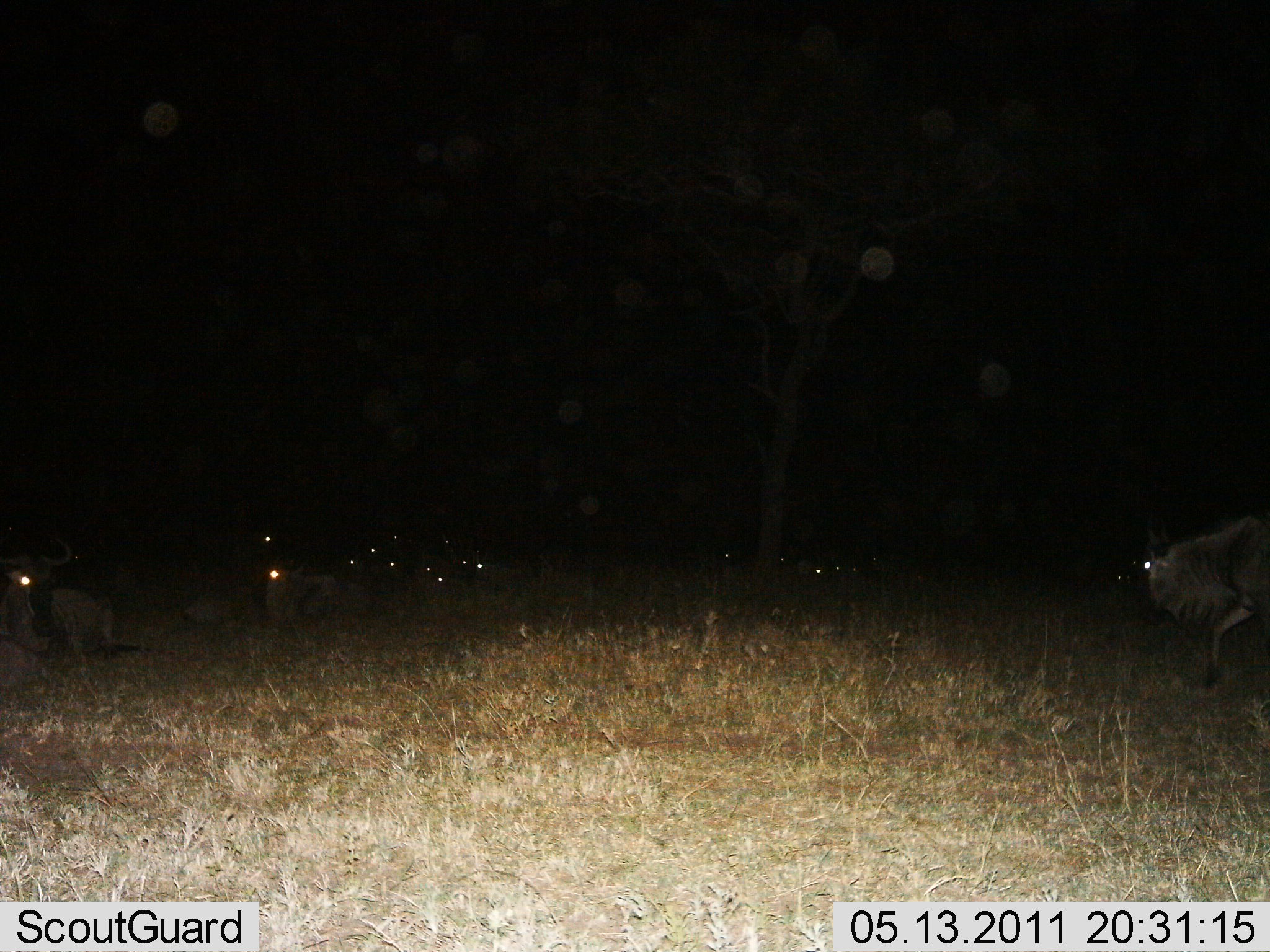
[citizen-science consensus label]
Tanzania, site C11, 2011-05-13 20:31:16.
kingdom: Animalia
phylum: Chordata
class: Mammalia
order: Artiodactyla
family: Bovidae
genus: Connochaetes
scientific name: Connochaetes taurinus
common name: blue wildebeest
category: wildebeest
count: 11-50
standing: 9%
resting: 82%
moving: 45%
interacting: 0%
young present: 0%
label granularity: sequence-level